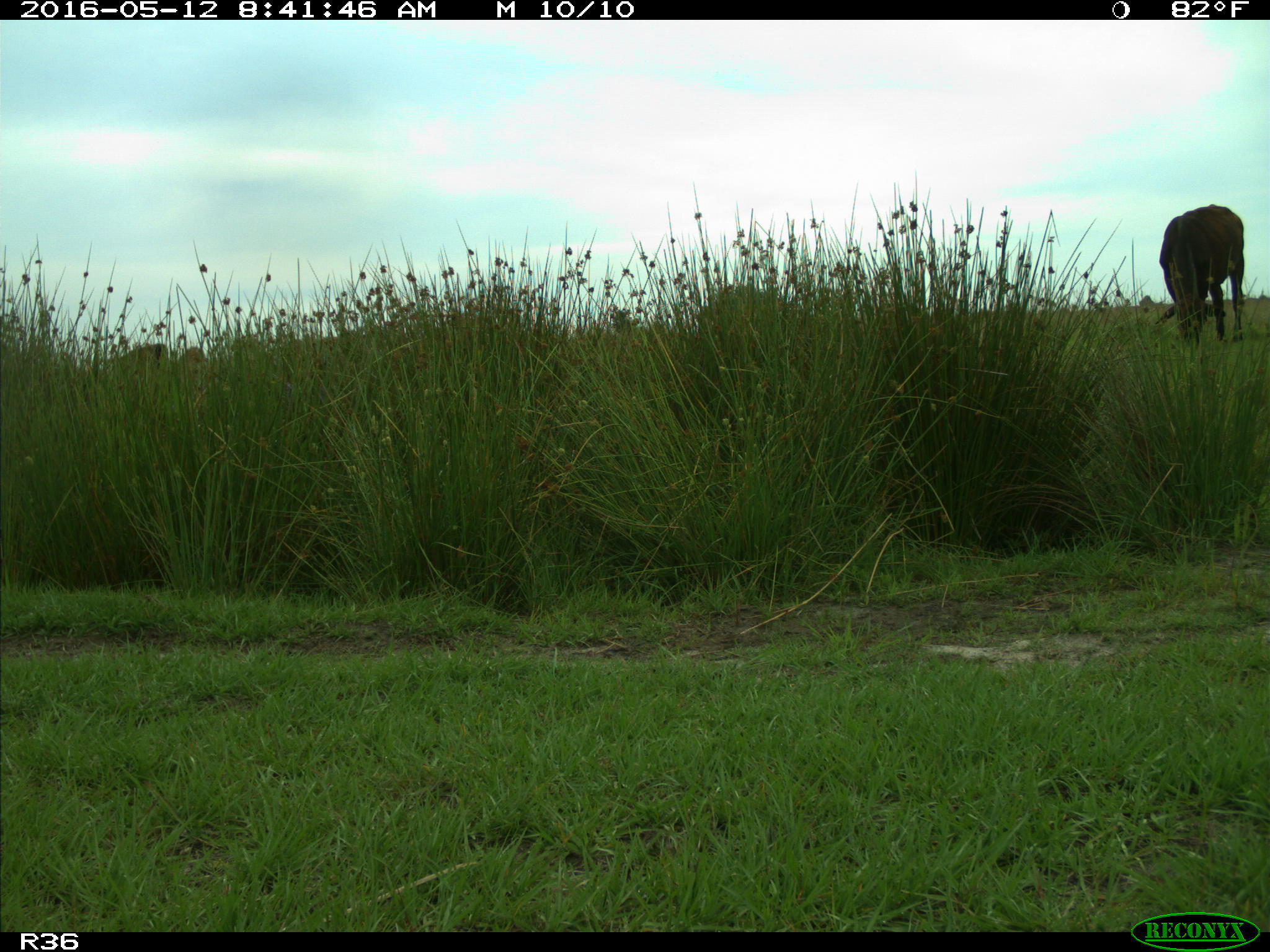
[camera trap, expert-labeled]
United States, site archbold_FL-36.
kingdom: Animalia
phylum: Chordata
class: Mammalia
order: Artiodactyla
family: Bovidae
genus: Bos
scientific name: Bos taurus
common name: domestic cow